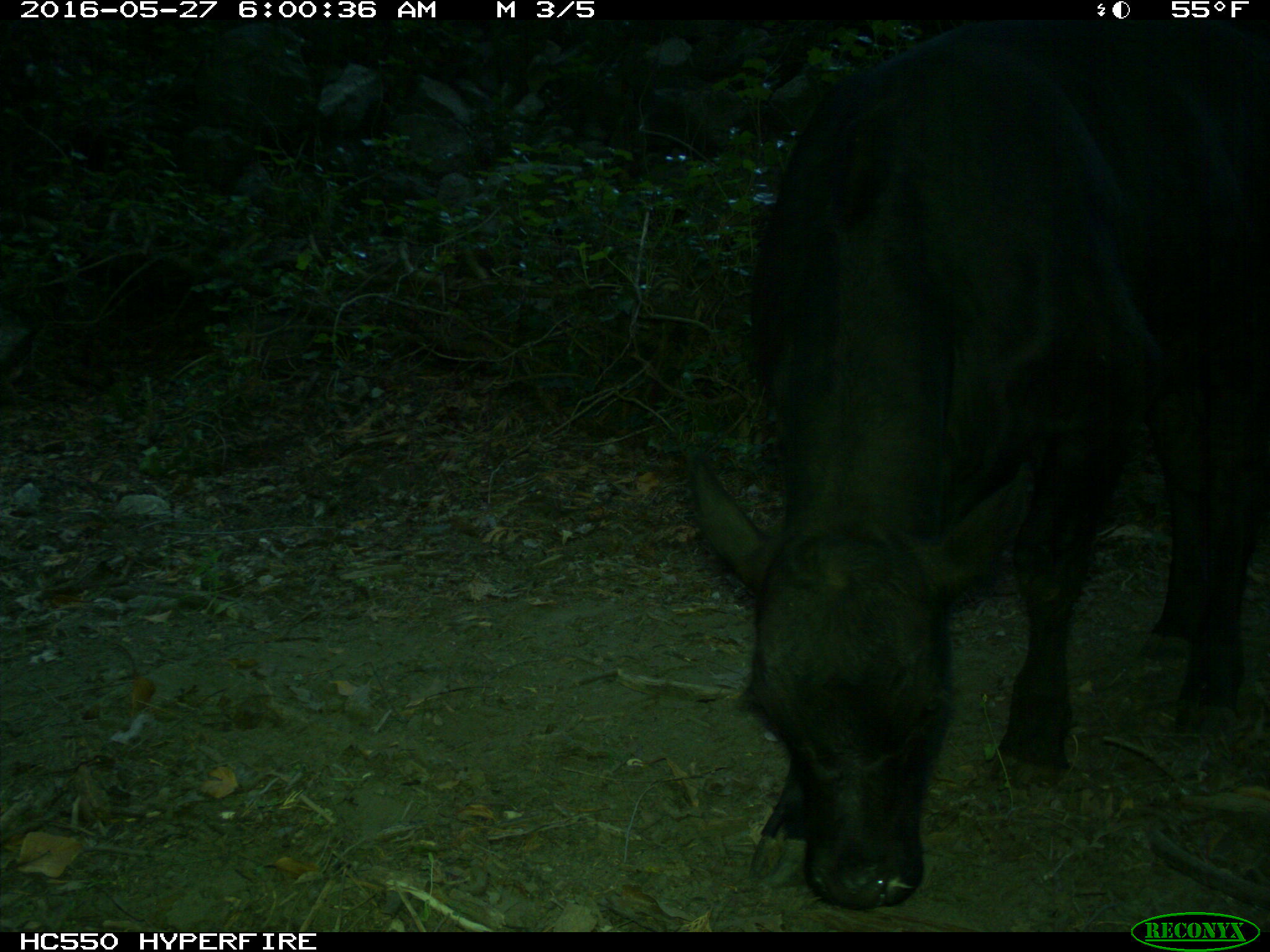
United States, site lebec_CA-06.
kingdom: Animalia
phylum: Chordata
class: Mammalia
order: Artiodactyla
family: Bovidae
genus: Bos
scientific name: Bos taurus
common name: domestic cow